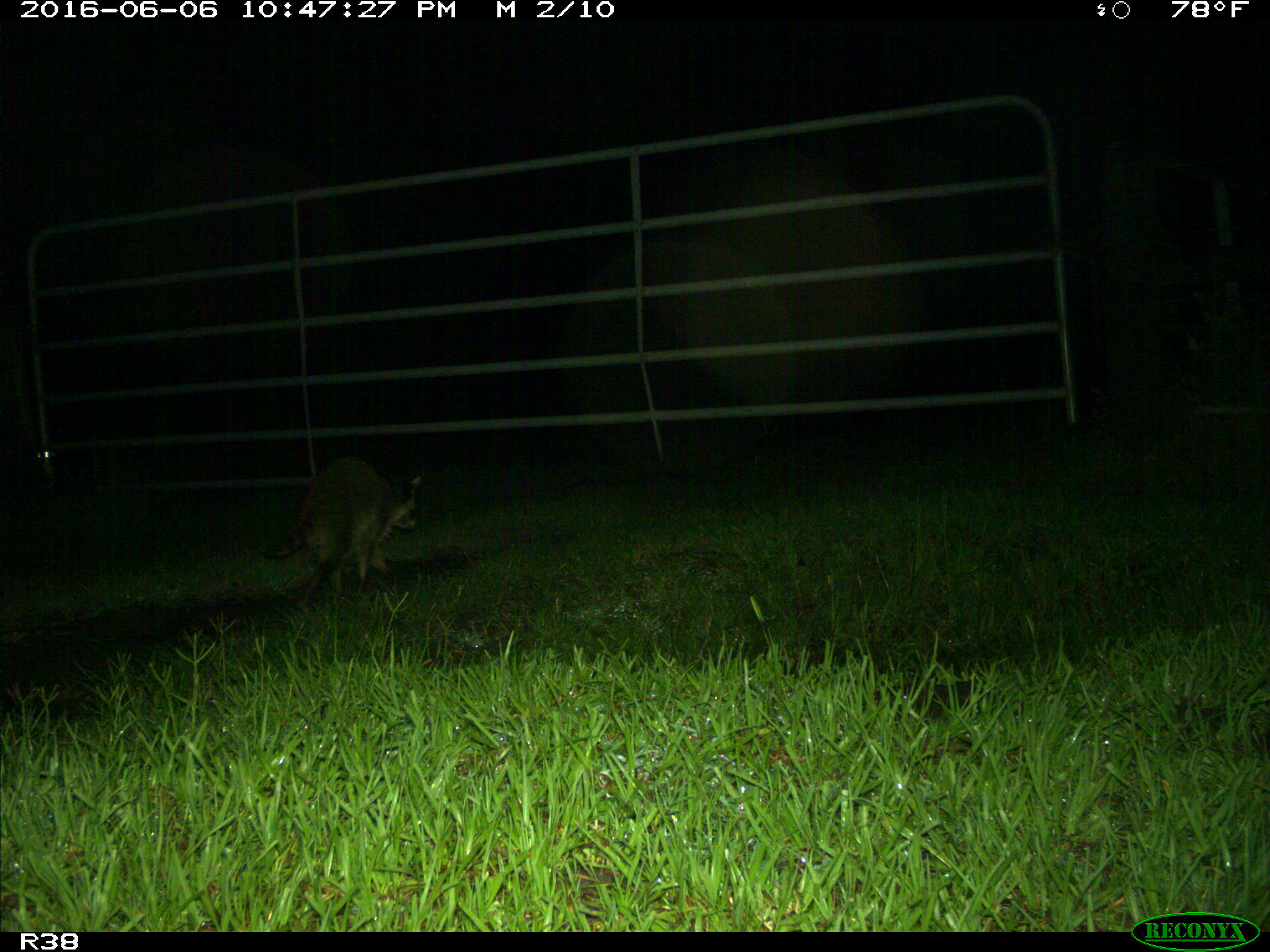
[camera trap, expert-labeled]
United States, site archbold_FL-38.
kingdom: Animalia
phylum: Chordata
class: Mammalia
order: Carnivora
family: Procyonidae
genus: Procyon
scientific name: Procyon lotor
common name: common raccoon